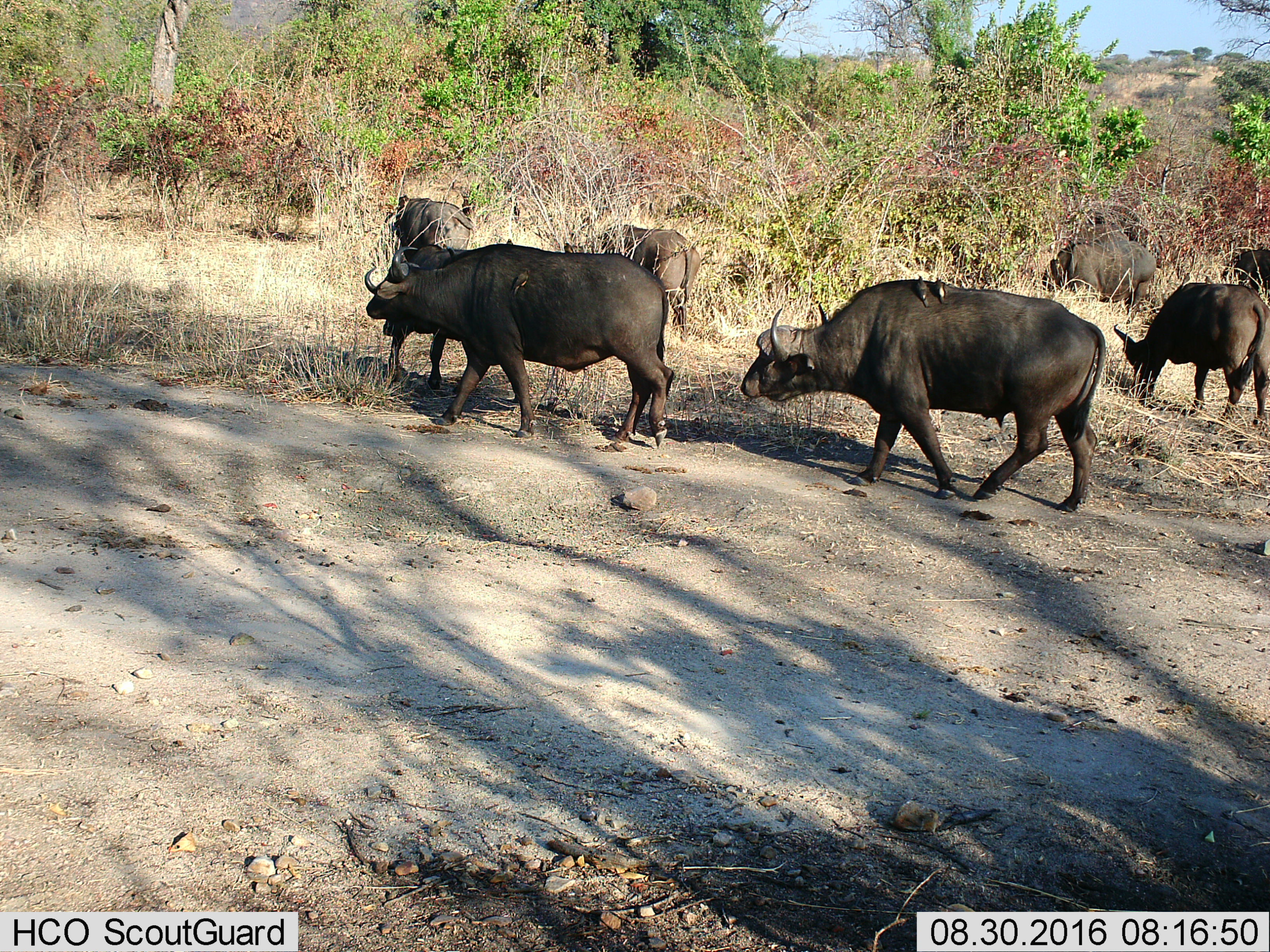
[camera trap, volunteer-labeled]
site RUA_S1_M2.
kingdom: Animalia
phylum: Chordata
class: Aves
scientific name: Aves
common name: bird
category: birdother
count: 5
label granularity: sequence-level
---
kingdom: Animalia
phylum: Chordata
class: Mammalia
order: Artiodactyla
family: Bovidae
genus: Syncerus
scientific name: Syncerus caffer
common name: african buffalo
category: buffalo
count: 9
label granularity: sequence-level